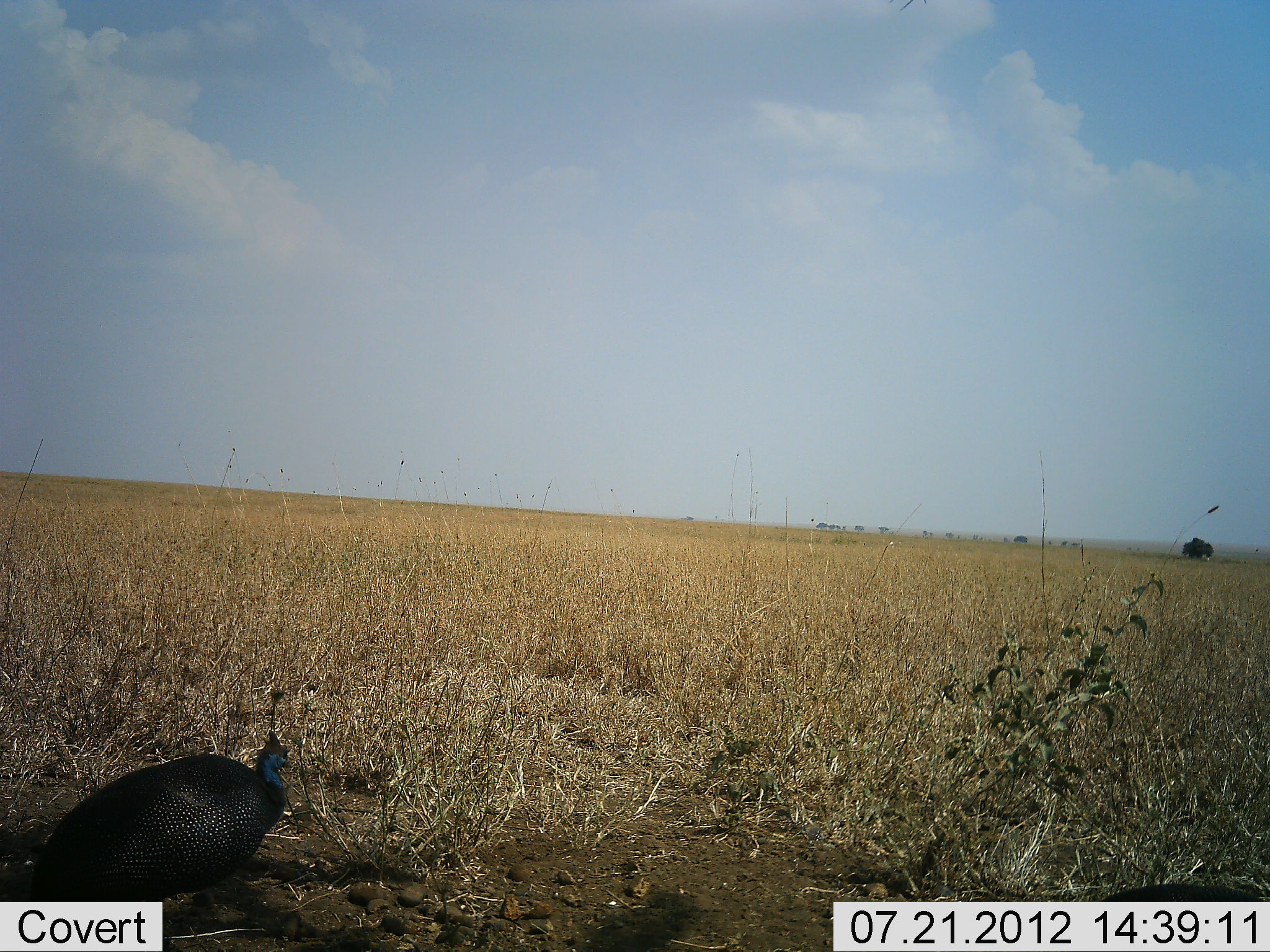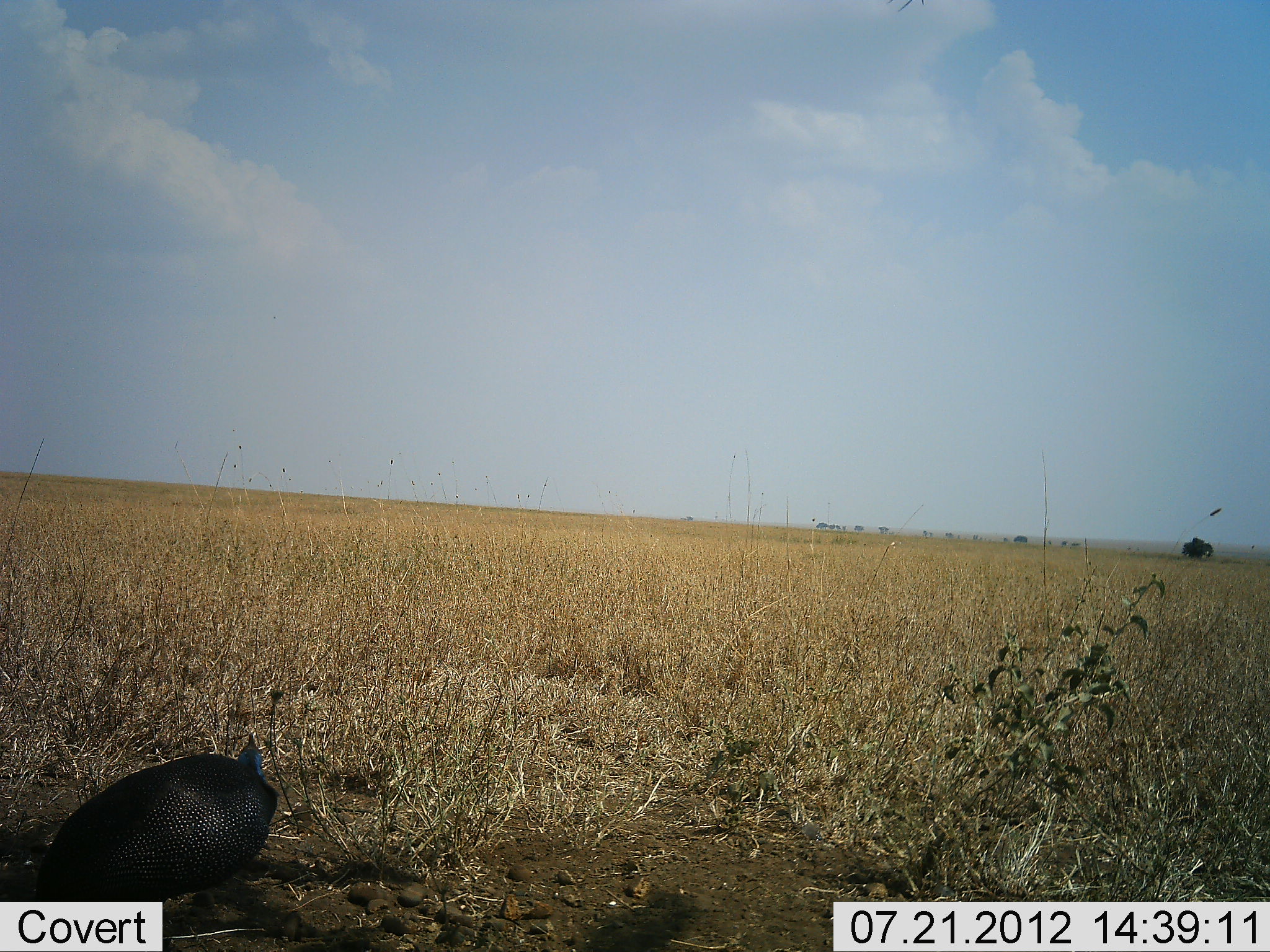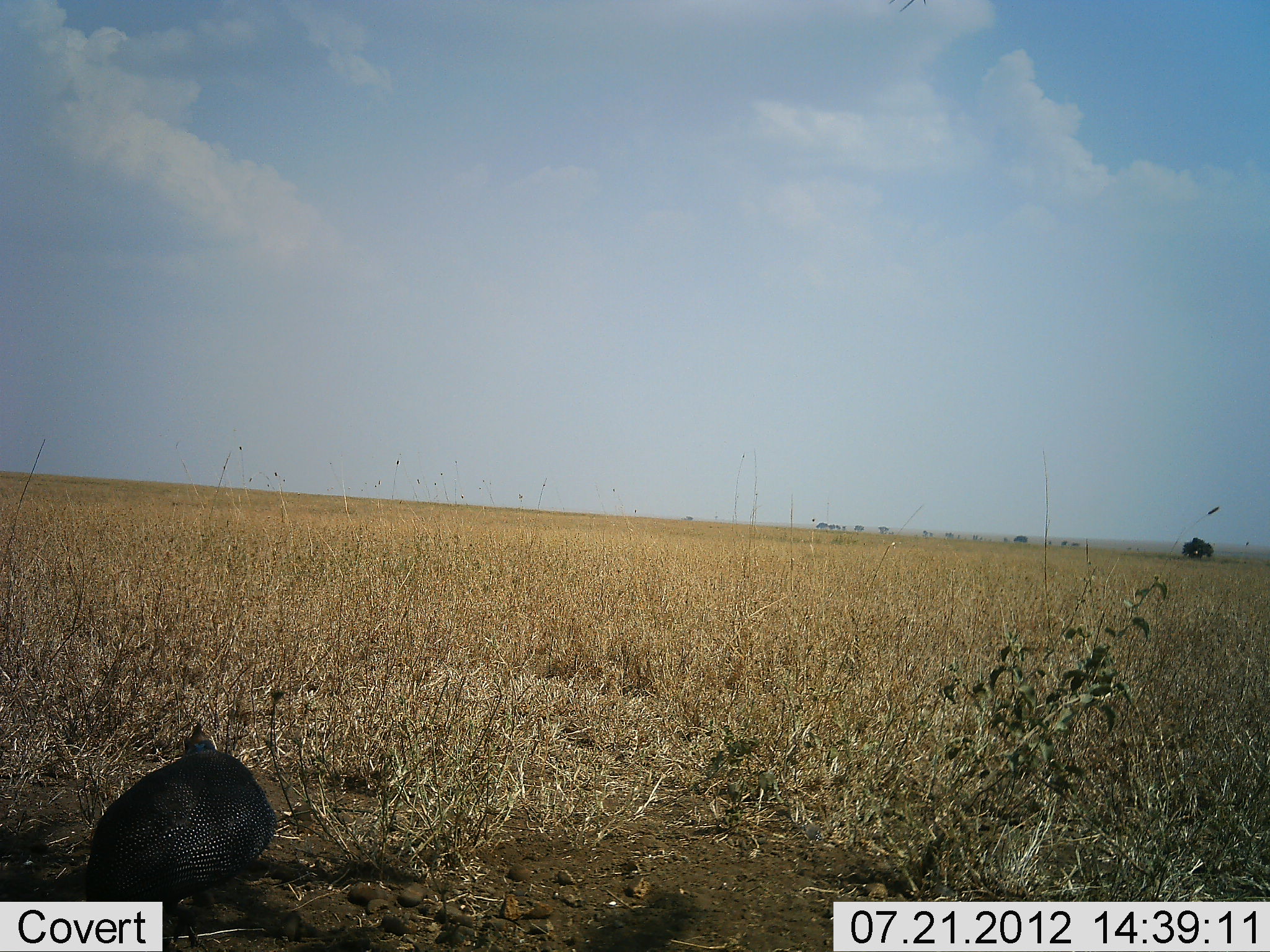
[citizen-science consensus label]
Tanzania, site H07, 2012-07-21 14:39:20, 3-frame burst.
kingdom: Animalia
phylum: Chordata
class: Aves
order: Galliformes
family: Numididae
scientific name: Numididae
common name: guinea fowl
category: guineafowl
Guineafowl (guinea fowl) (Numididae), count 1. Behavior (volunteer vote fractions): standing 50%, resting 10%, moving 10%, interacting 0%. Young present (vote fraction): 0%. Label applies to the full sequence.